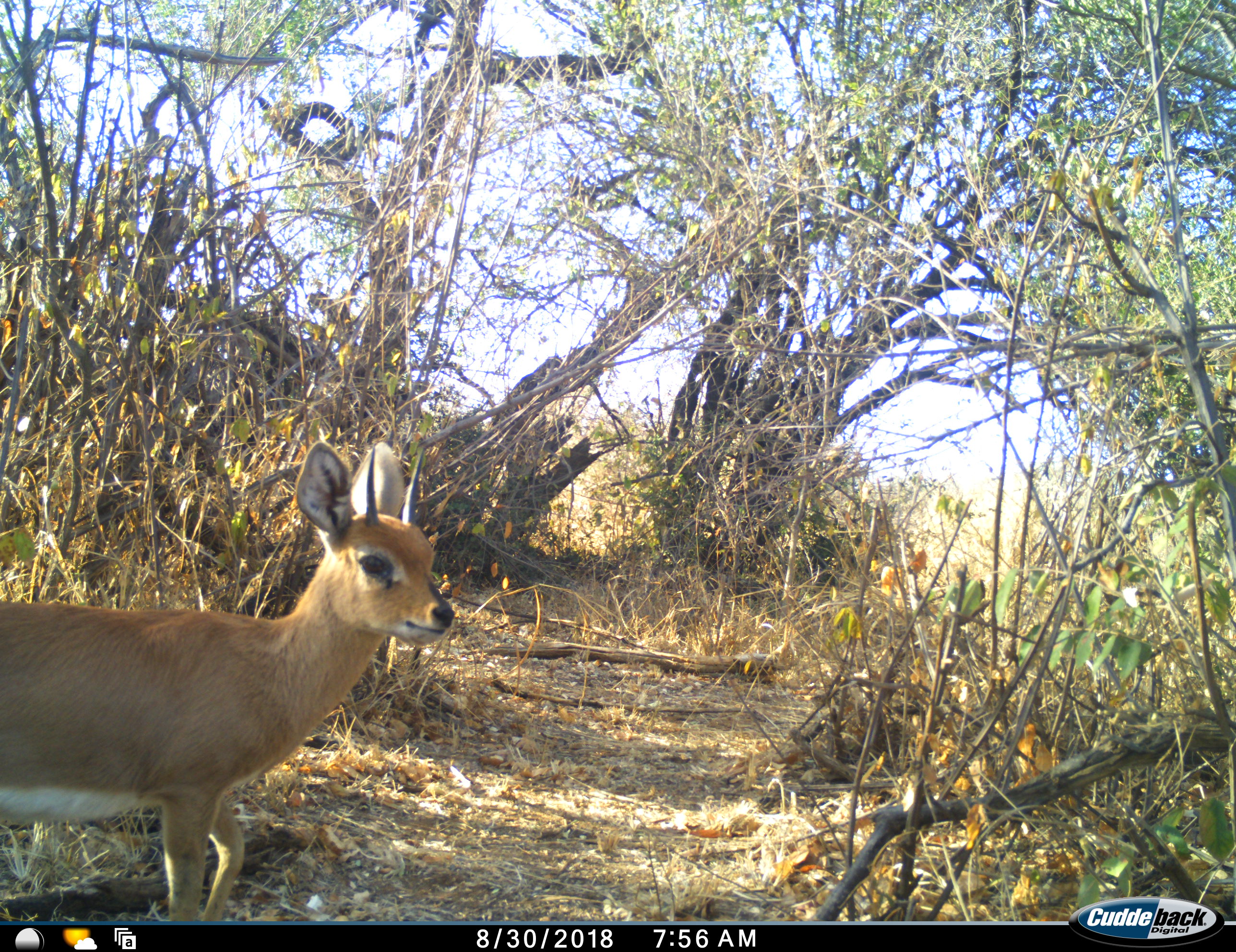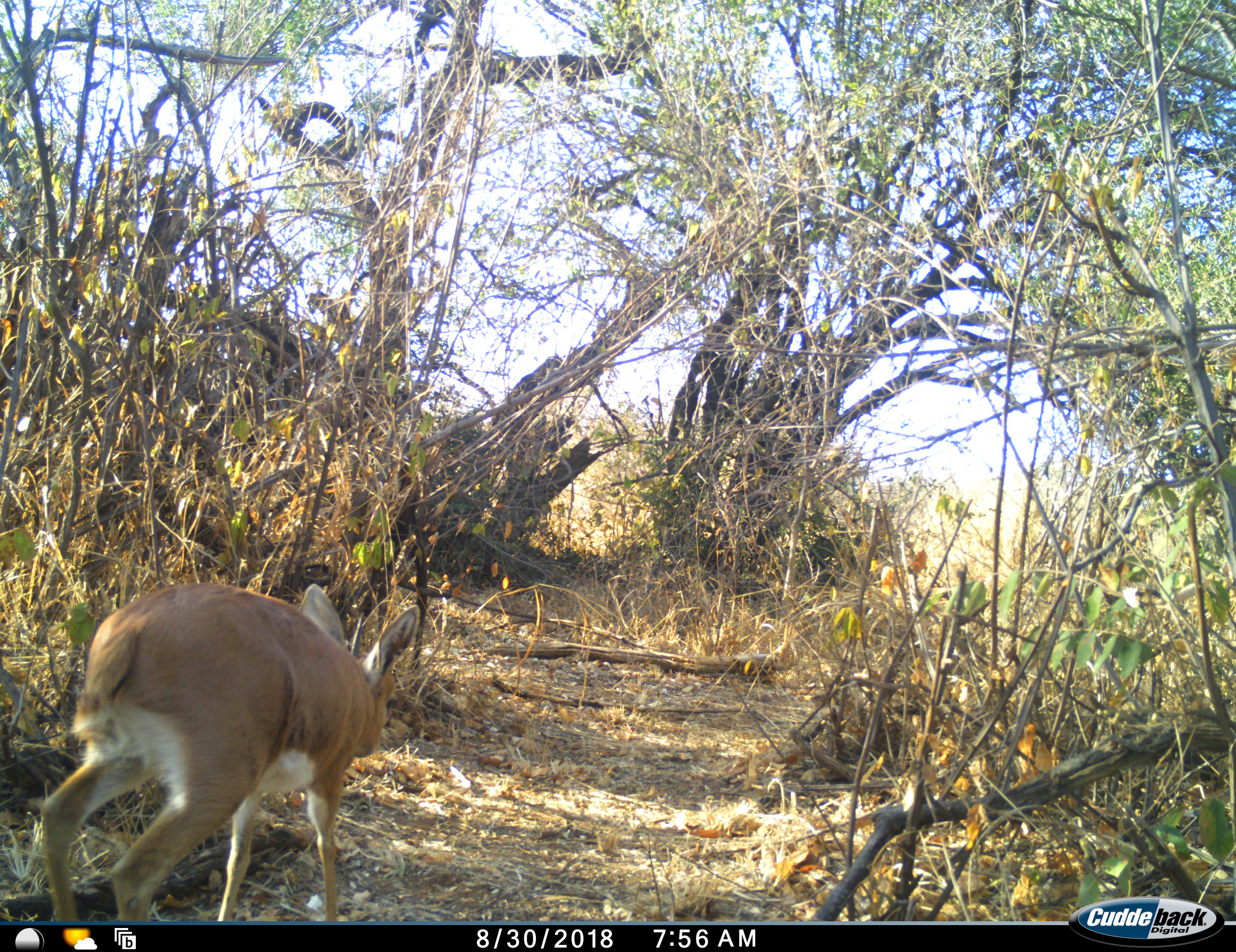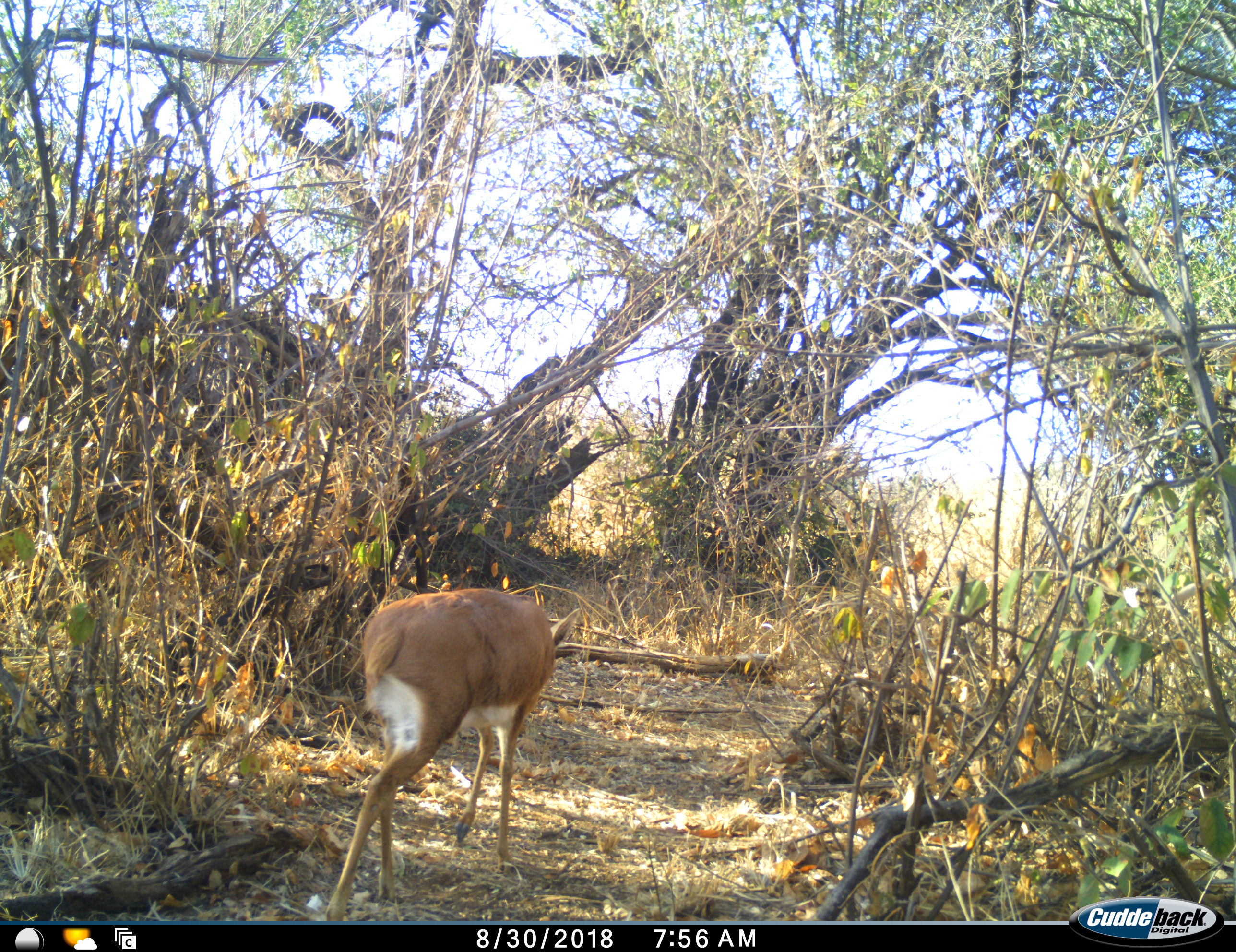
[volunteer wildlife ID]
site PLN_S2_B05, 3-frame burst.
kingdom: Animalia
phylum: Chordata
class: Mammalia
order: Artiodactyla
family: Bovidae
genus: Raphicerus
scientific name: Raphicerus campestris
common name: steenbok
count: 1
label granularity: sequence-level